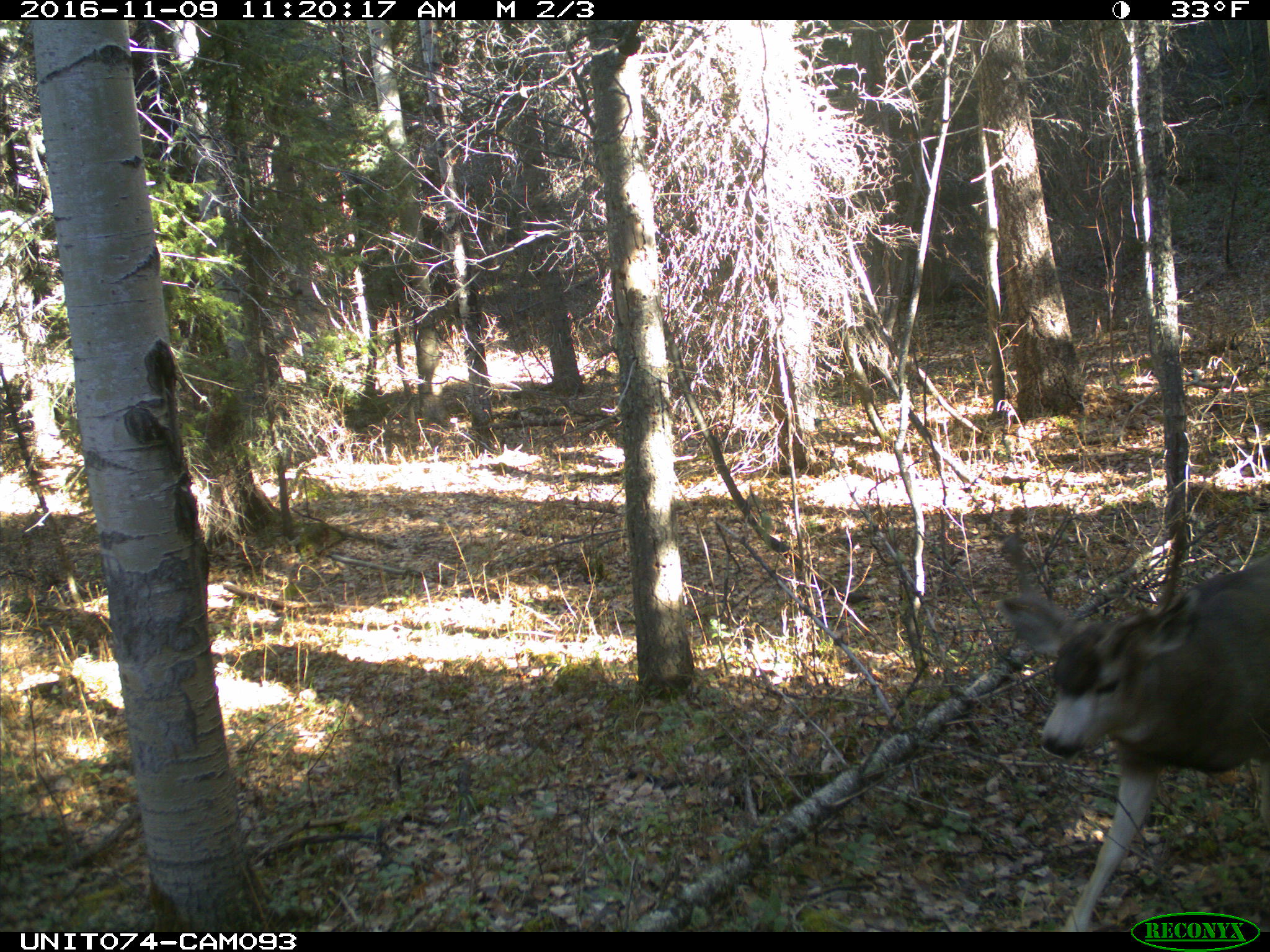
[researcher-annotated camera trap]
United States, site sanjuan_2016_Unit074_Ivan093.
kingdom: Animalia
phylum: Chordata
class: Mammalia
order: Artiodactyla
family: Cervidae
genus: Odocoileus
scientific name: Odocoileus hemionus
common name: mule deer